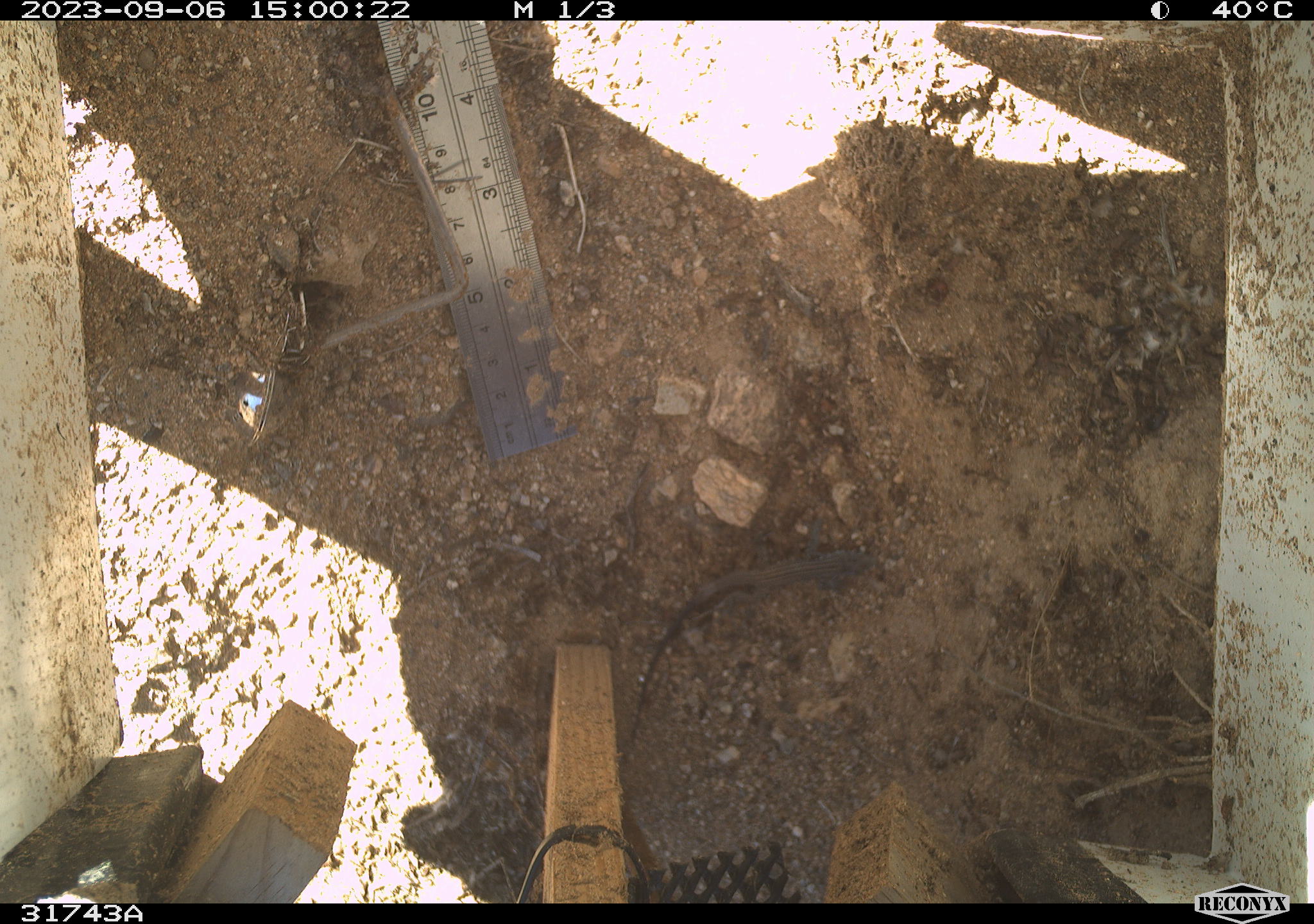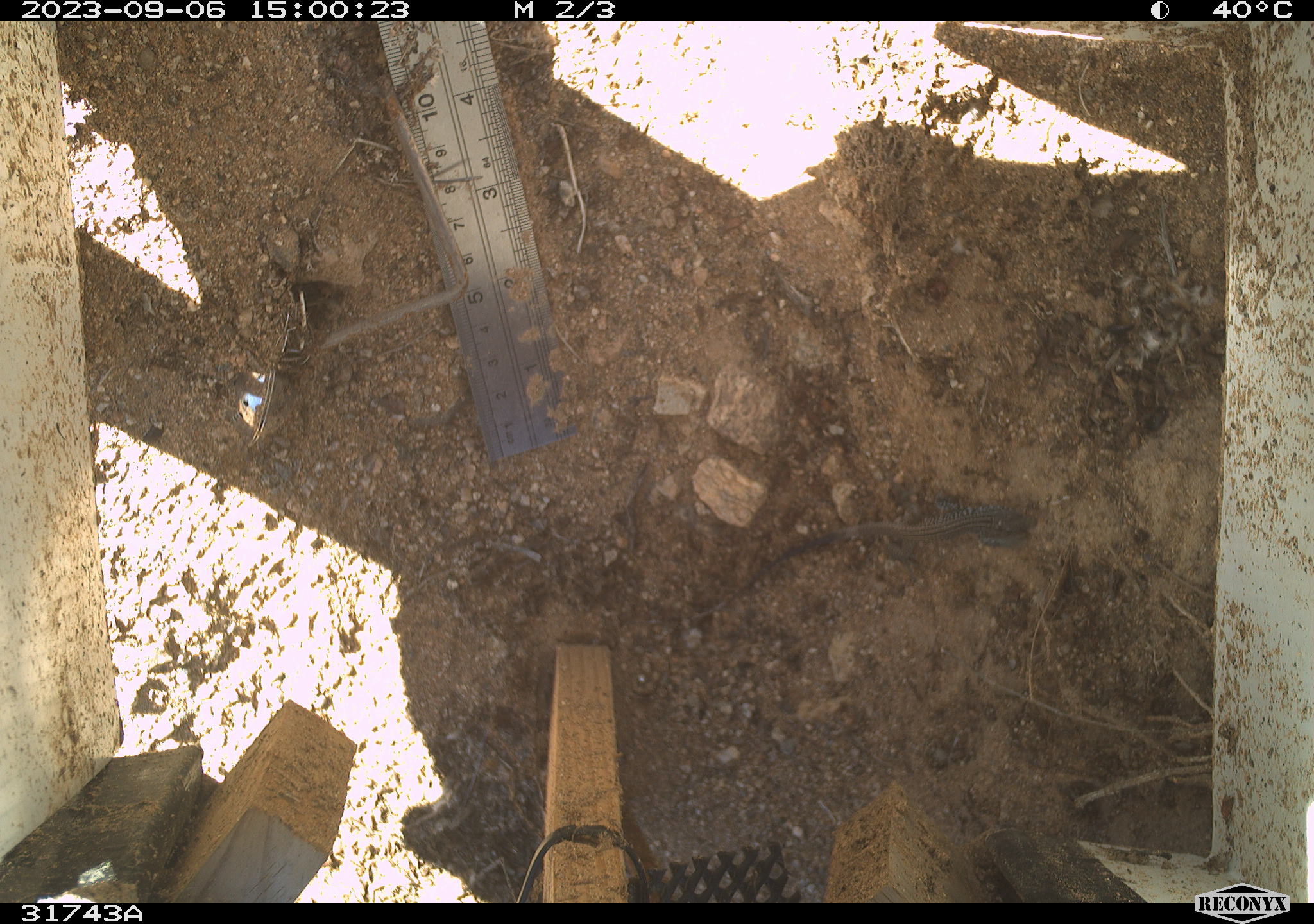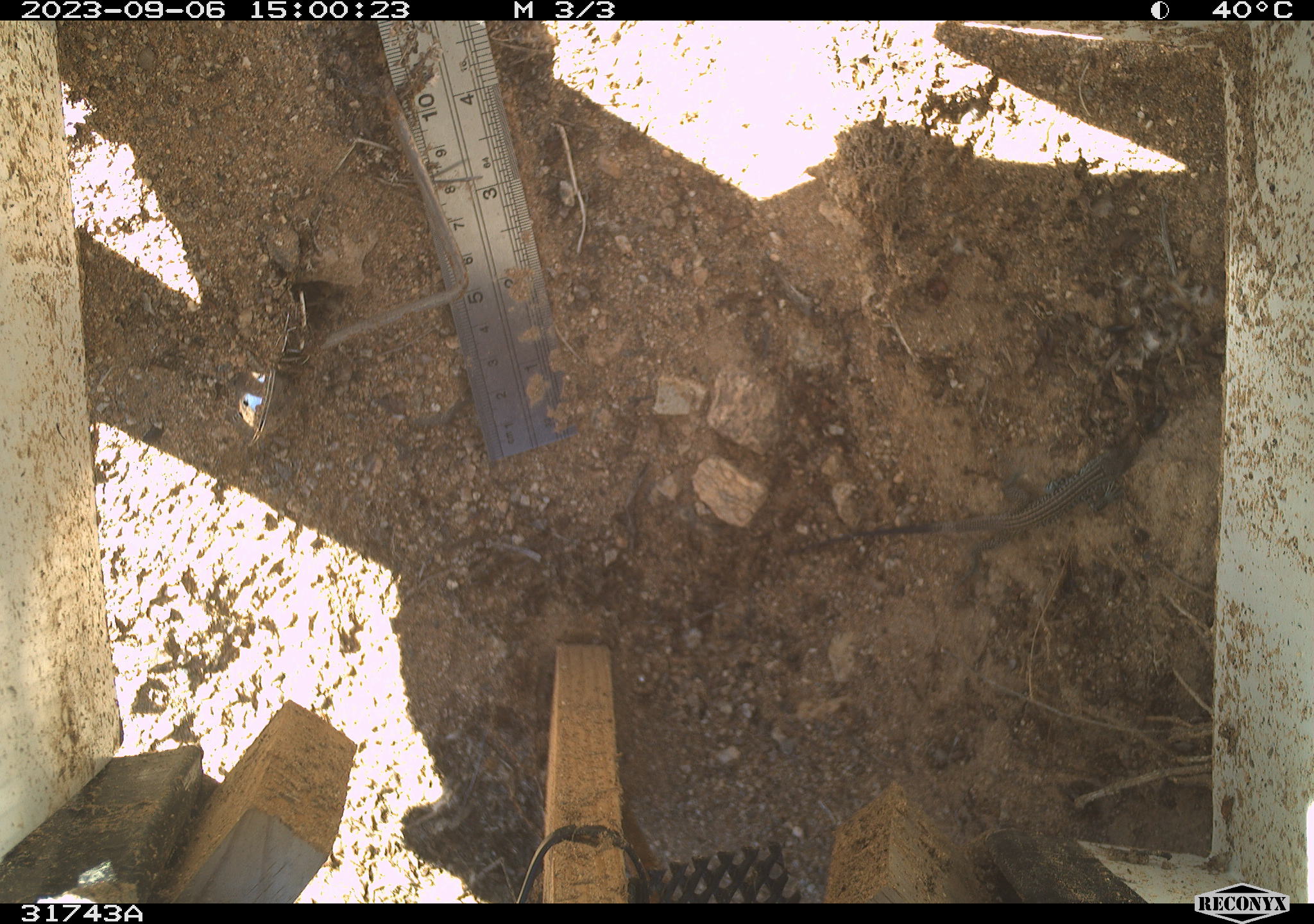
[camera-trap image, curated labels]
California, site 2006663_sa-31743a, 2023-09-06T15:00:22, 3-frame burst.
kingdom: Animalia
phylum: Chordata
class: Reptilia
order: Squamata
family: Teiidae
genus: Aspidoscelis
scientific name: Aspidoscelis tigris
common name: western whiptail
Western whiptail (Aspidoscelis tigris).